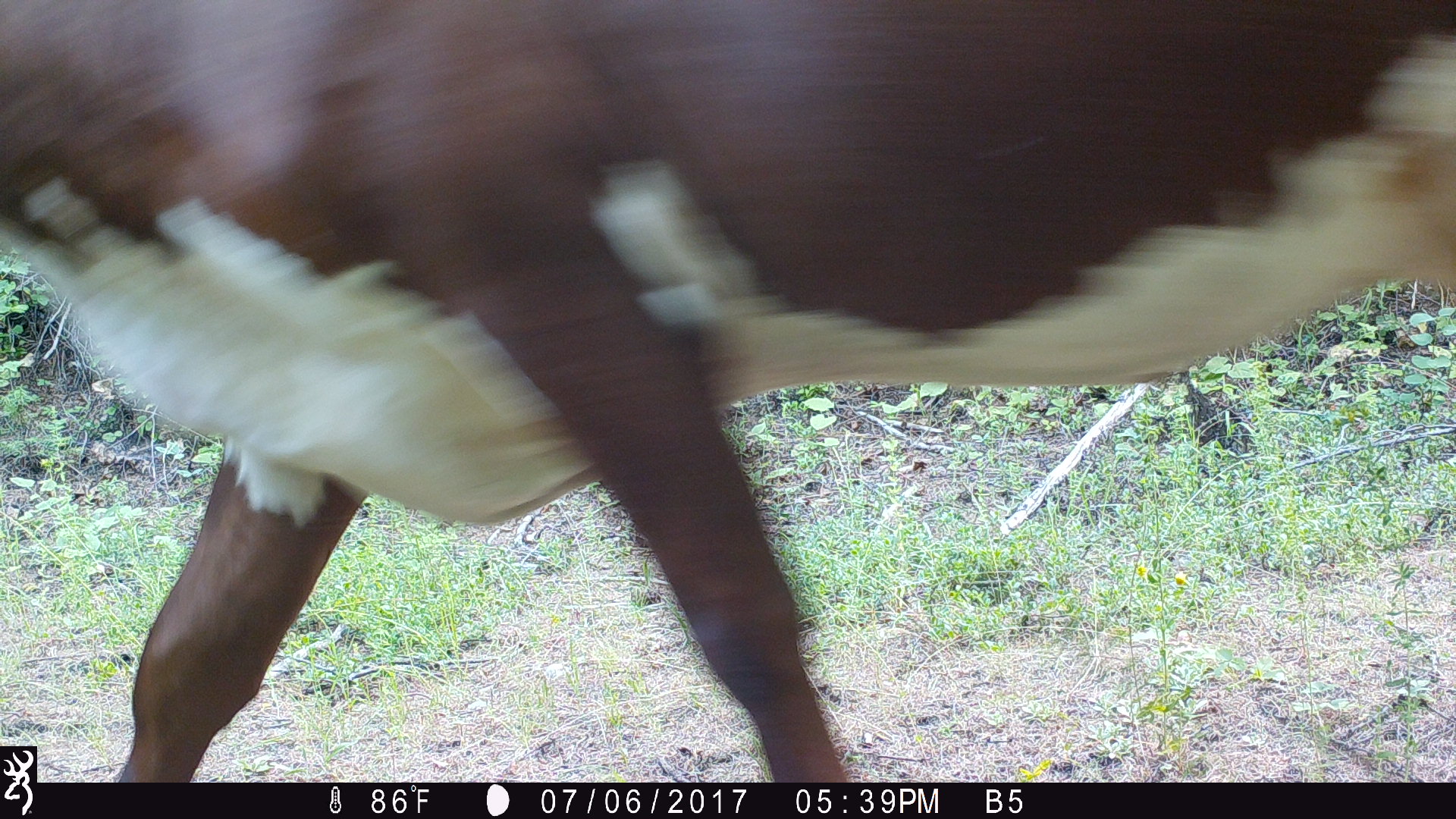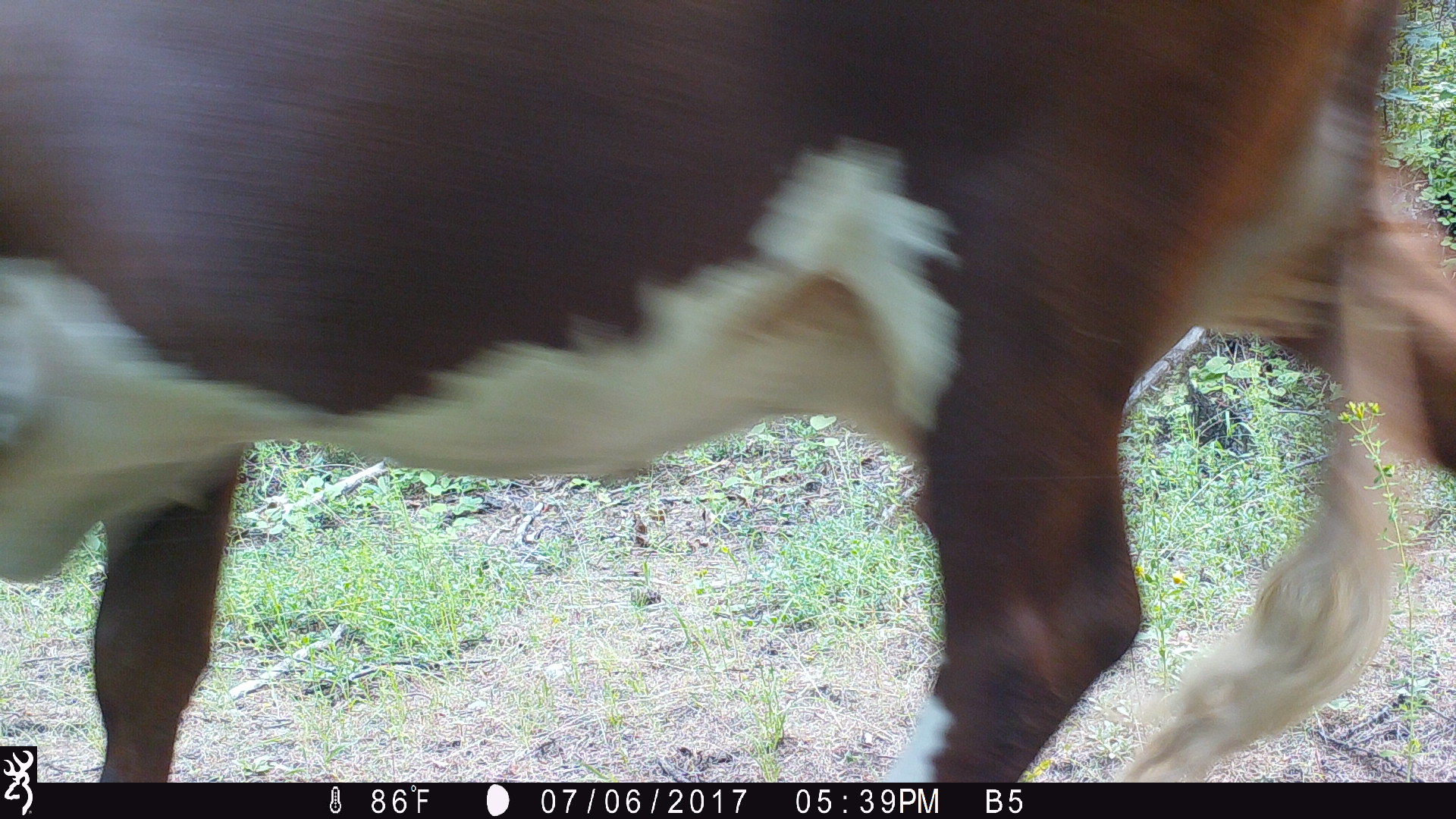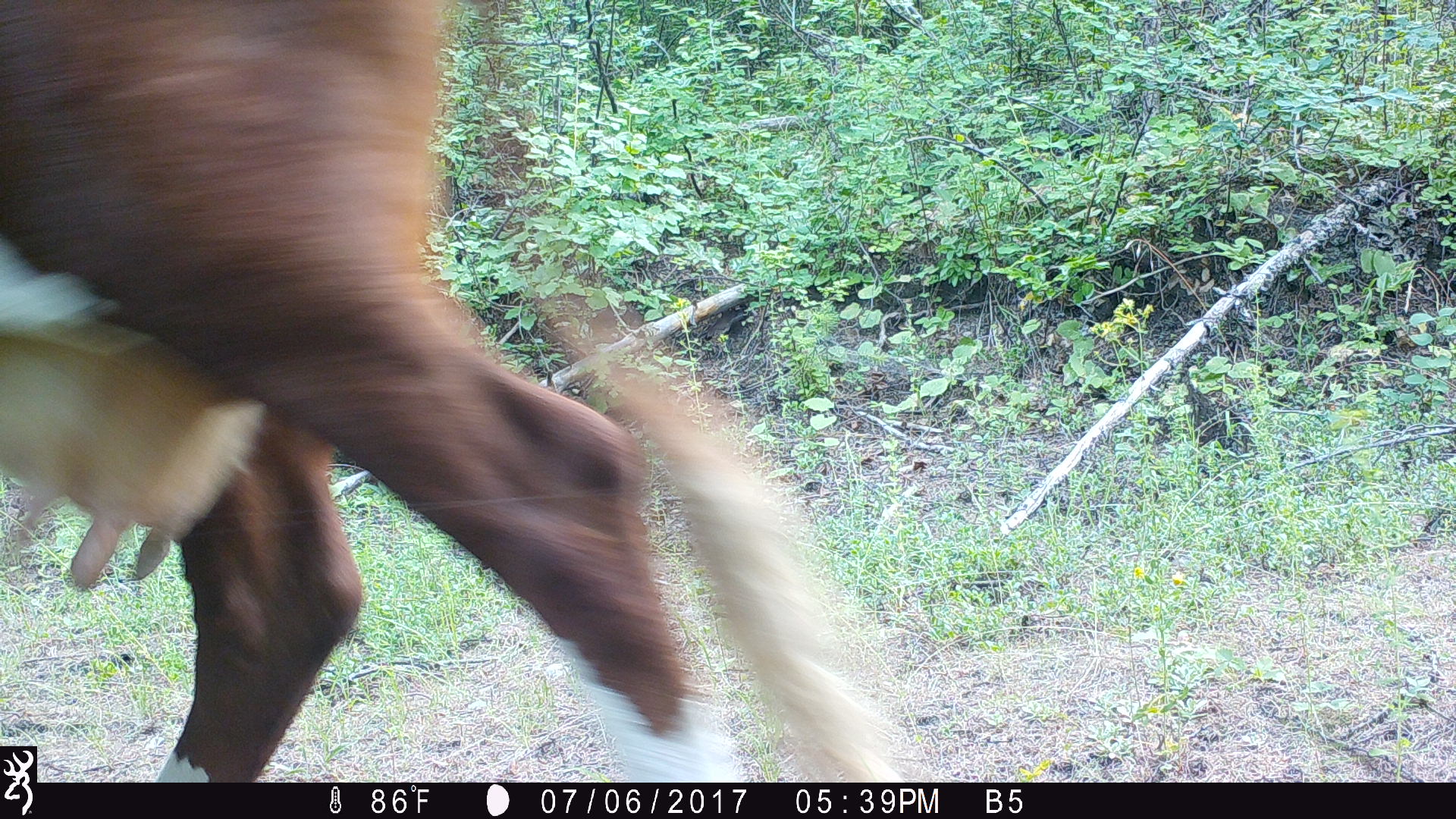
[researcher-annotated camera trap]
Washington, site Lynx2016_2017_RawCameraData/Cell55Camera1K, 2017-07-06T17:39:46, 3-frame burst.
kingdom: Animalia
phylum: Chordata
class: Mammalia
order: Artiodactyla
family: Bovidae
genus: Bos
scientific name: Bos taurus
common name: domestic cattle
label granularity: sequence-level